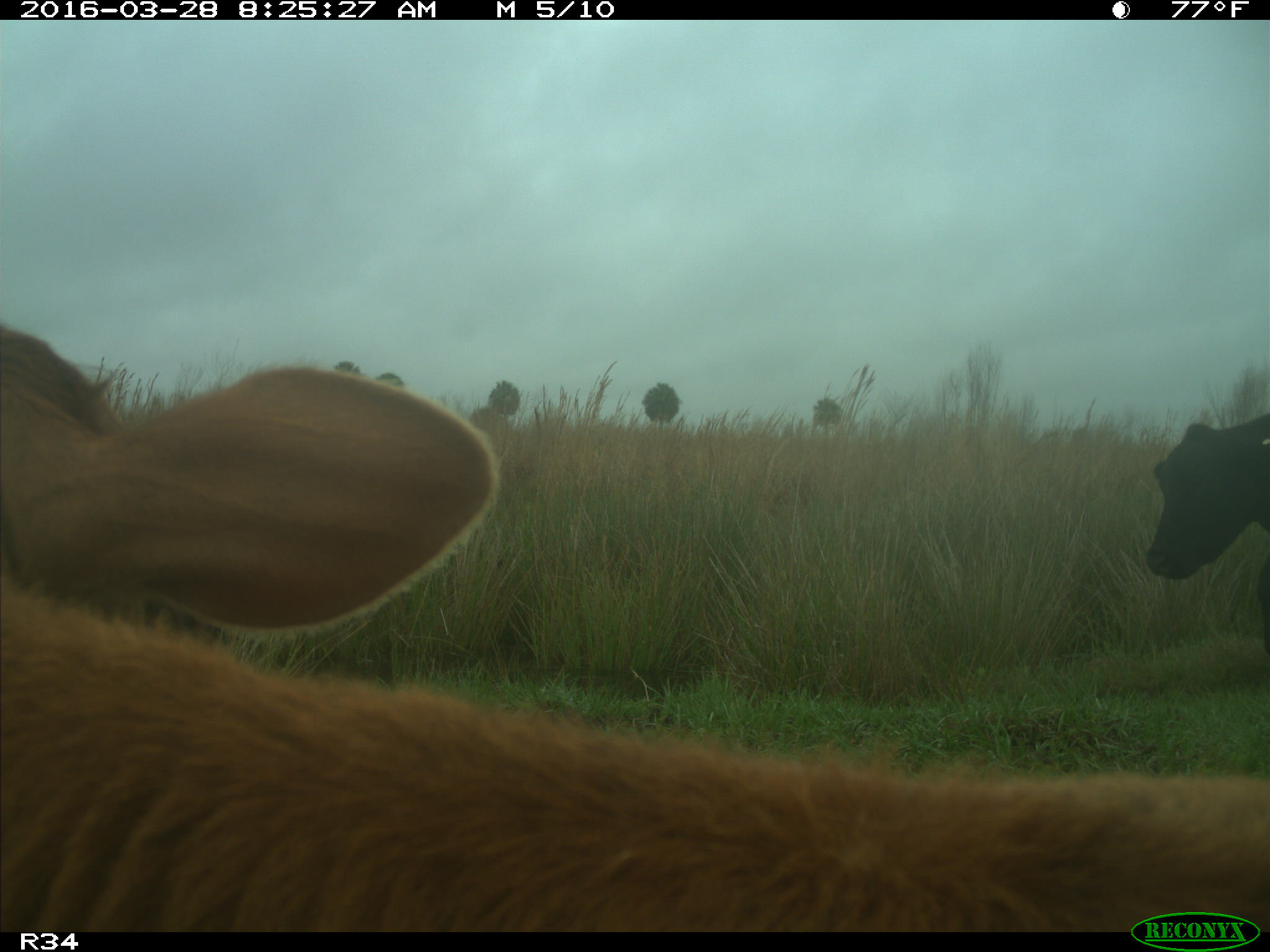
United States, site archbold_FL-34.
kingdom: Animalia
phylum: Chordata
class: Mammalia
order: Artiodactyla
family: Bovidae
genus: Bos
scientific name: Bos taurus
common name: domestic cow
Bos taurus (domestic cow).